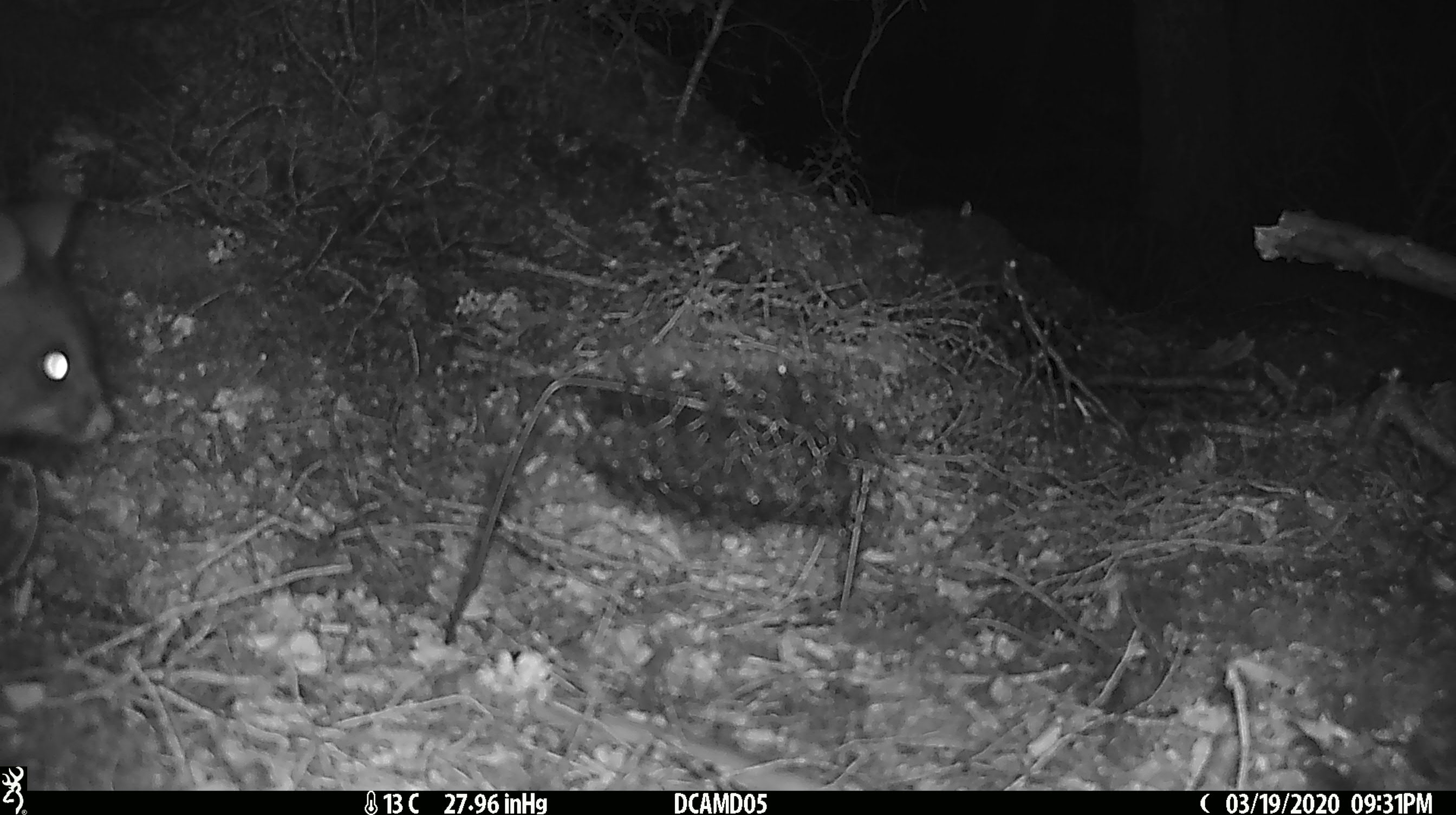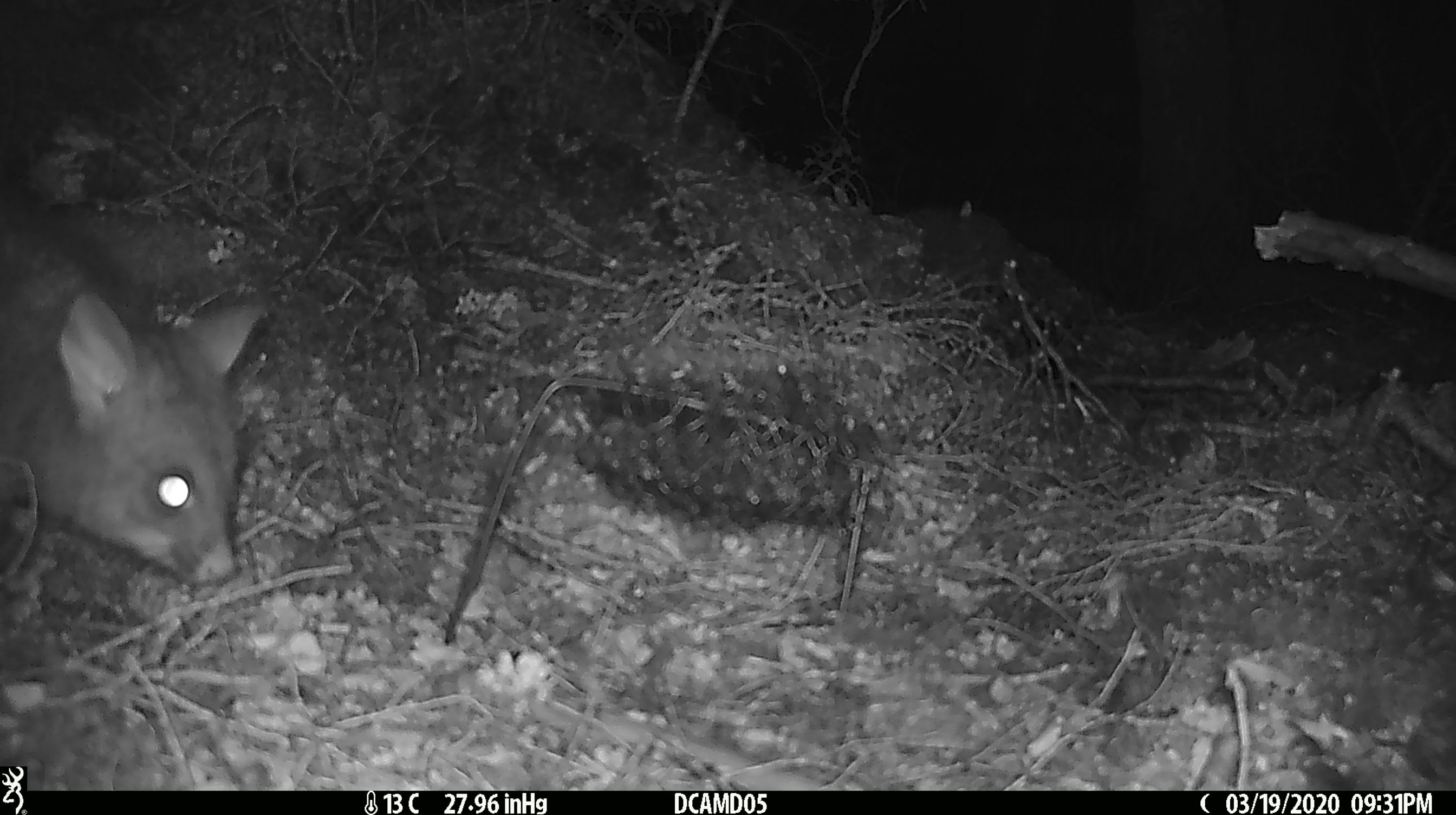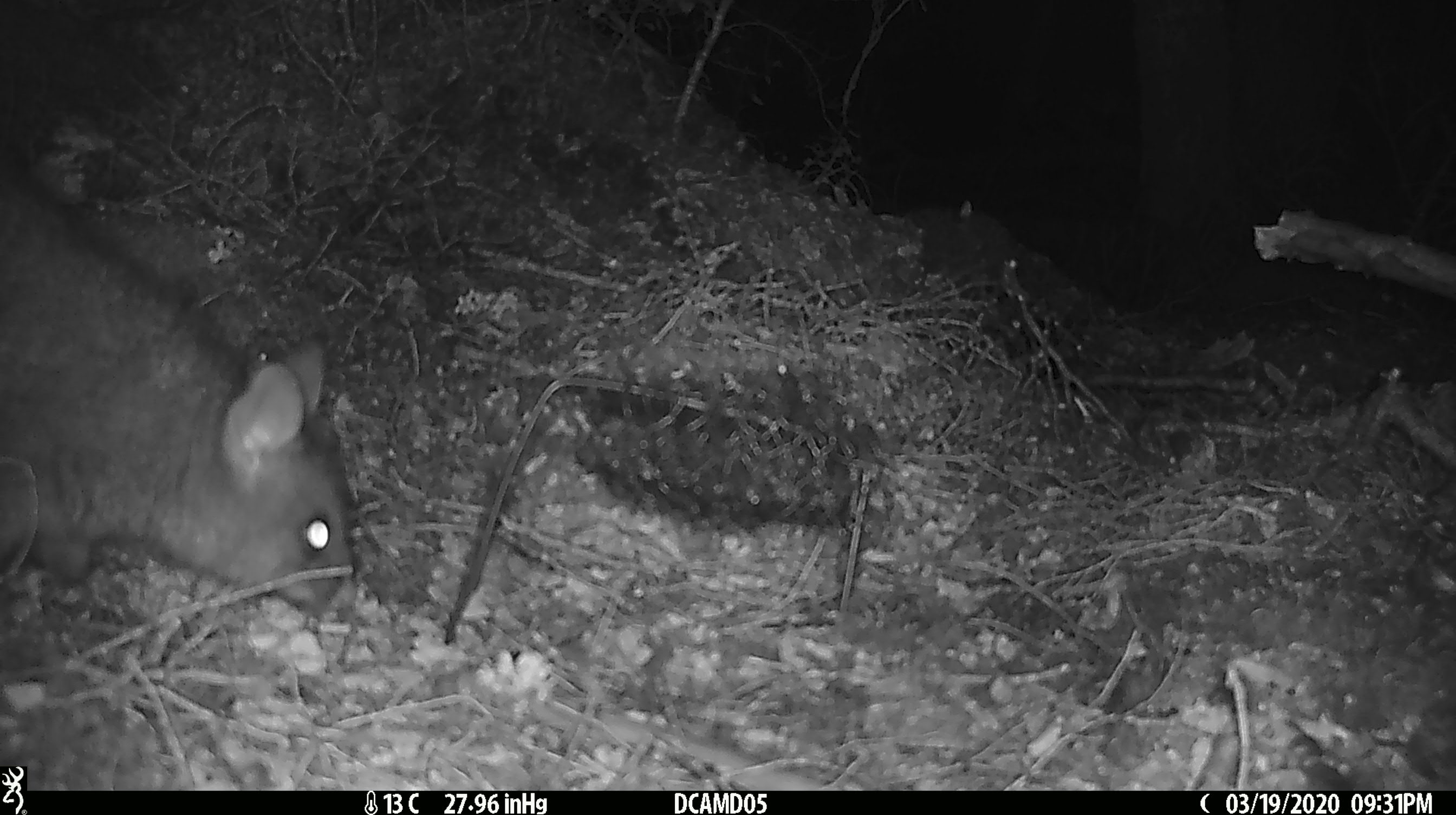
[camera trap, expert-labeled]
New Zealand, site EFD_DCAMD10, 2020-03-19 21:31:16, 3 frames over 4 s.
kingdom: Animalia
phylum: Chordata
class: Mammalia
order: Diprotodontia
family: Phalangeridae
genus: Trichosurus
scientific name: Trichosurus vulpecula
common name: common brushtail possum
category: possum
Possum (common brushtail possum) (Trichosurus vulpecula).